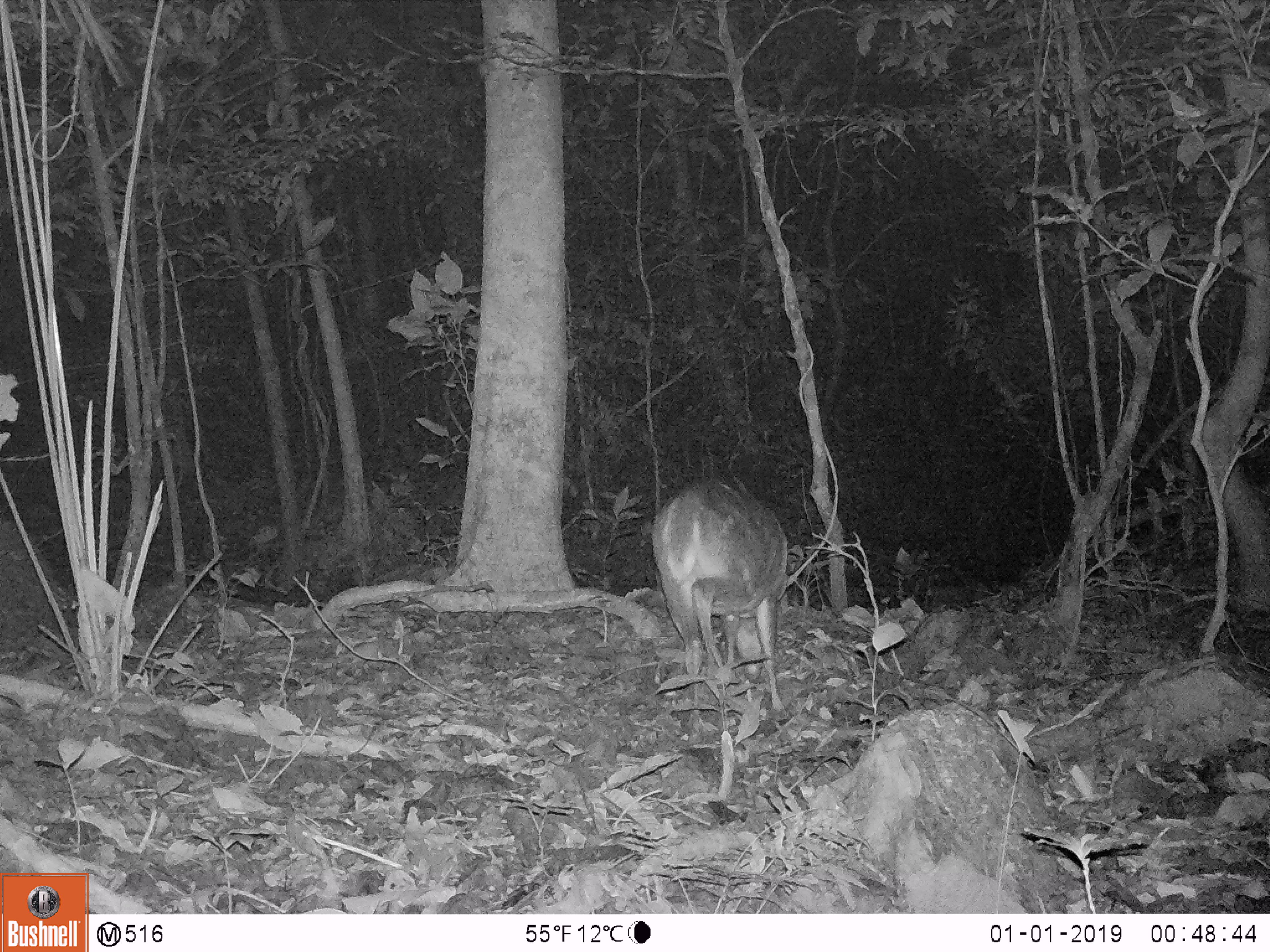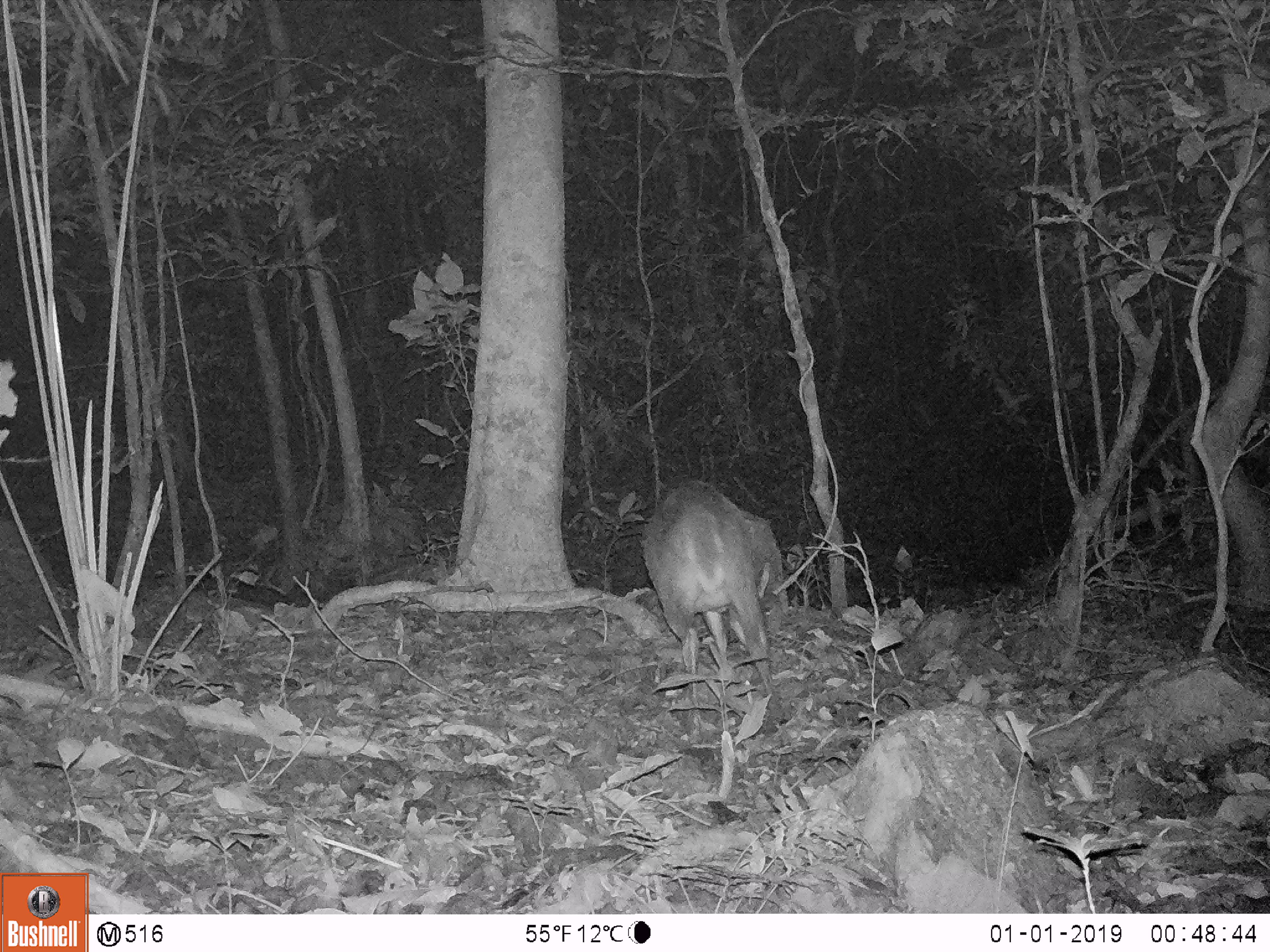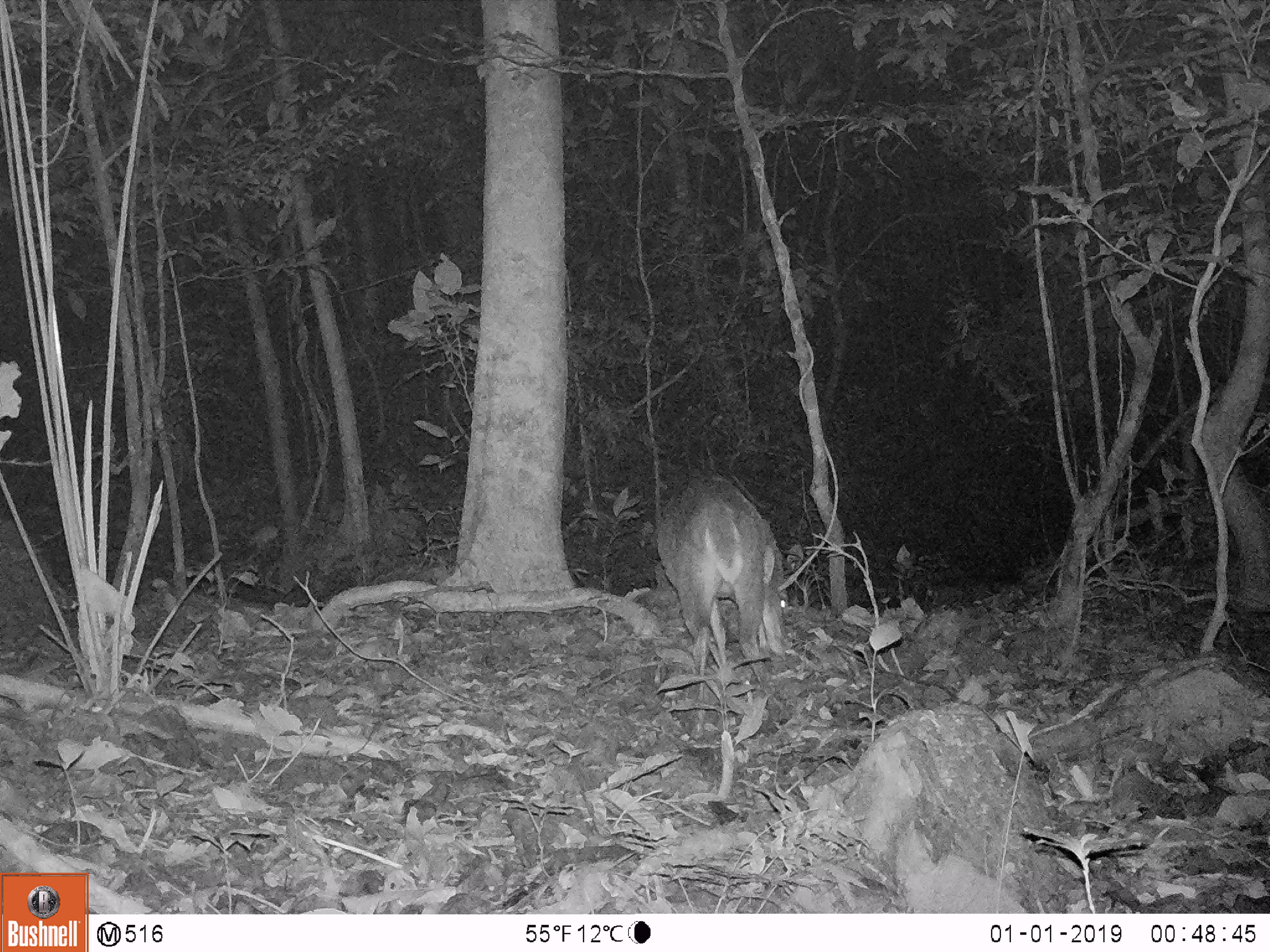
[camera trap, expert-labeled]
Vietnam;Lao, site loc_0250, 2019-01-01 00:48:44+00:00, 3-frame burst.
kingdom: Animalia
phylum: Chordata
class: Mammalia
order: Artiodactyla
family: Cervidae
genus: Muntiacus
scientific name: Muntiacus vuquangensis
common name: large-antlered muntjac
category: large antlered muntjac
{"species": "large antlered muntjac (large-antlered muntjac) (Muntiacus vuquangensis)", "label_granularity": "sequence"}